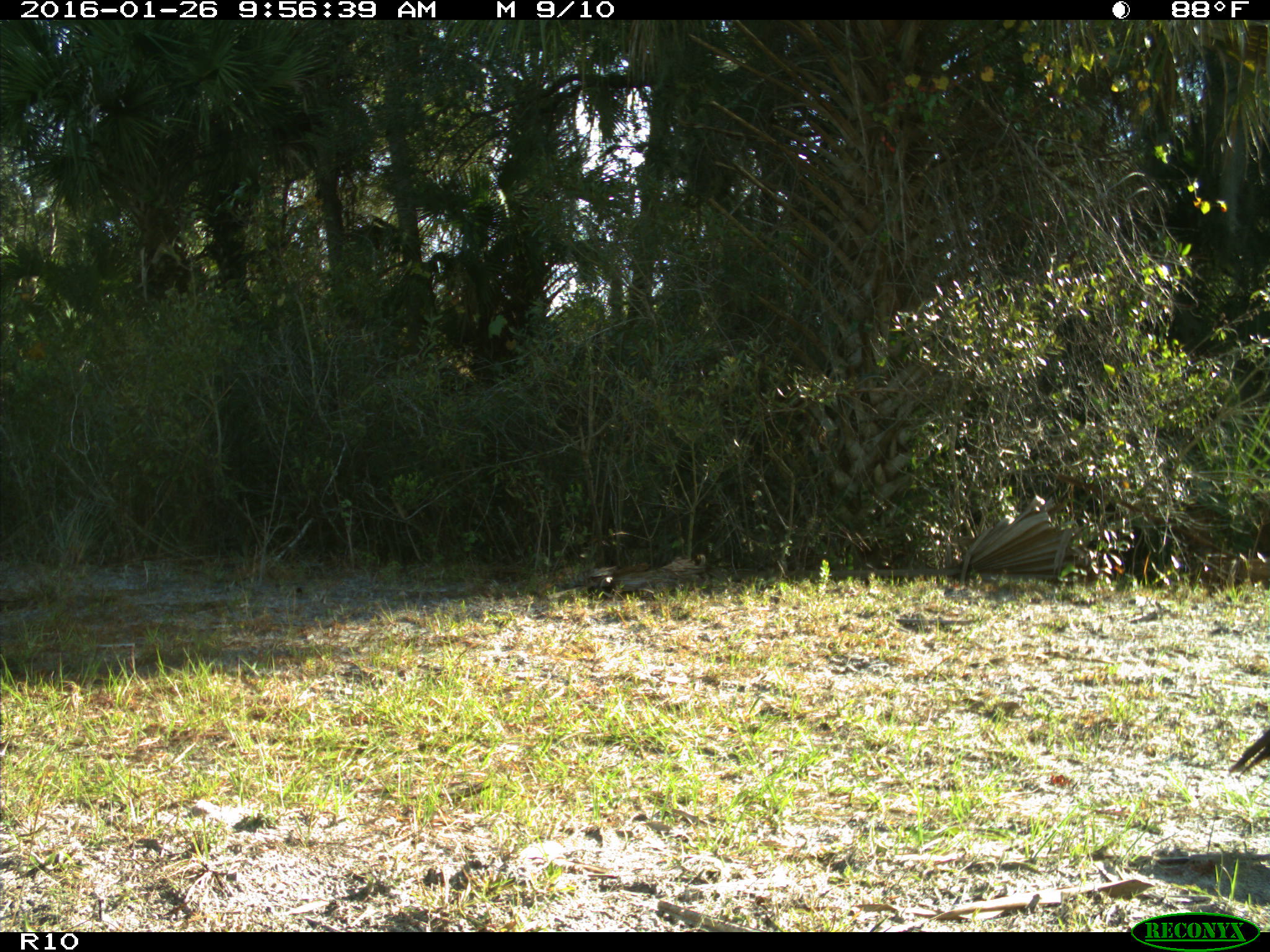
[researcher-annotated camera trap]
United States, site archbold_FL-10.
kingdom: Animalia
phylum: Chordata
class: Aves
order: Galliformes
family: Phasianidae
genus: Meleagris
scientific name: Meleagris gallopavo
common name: wild turkey